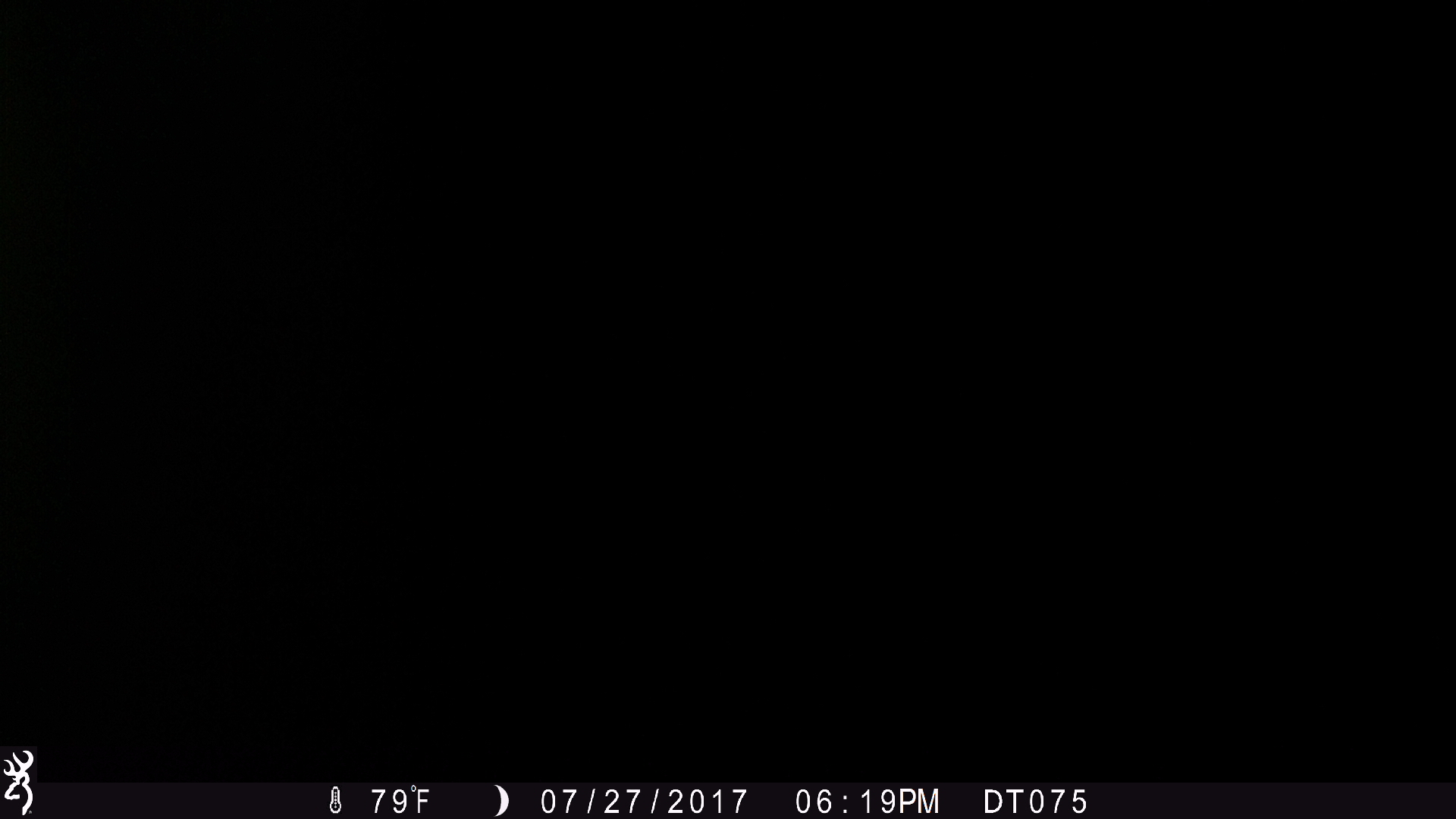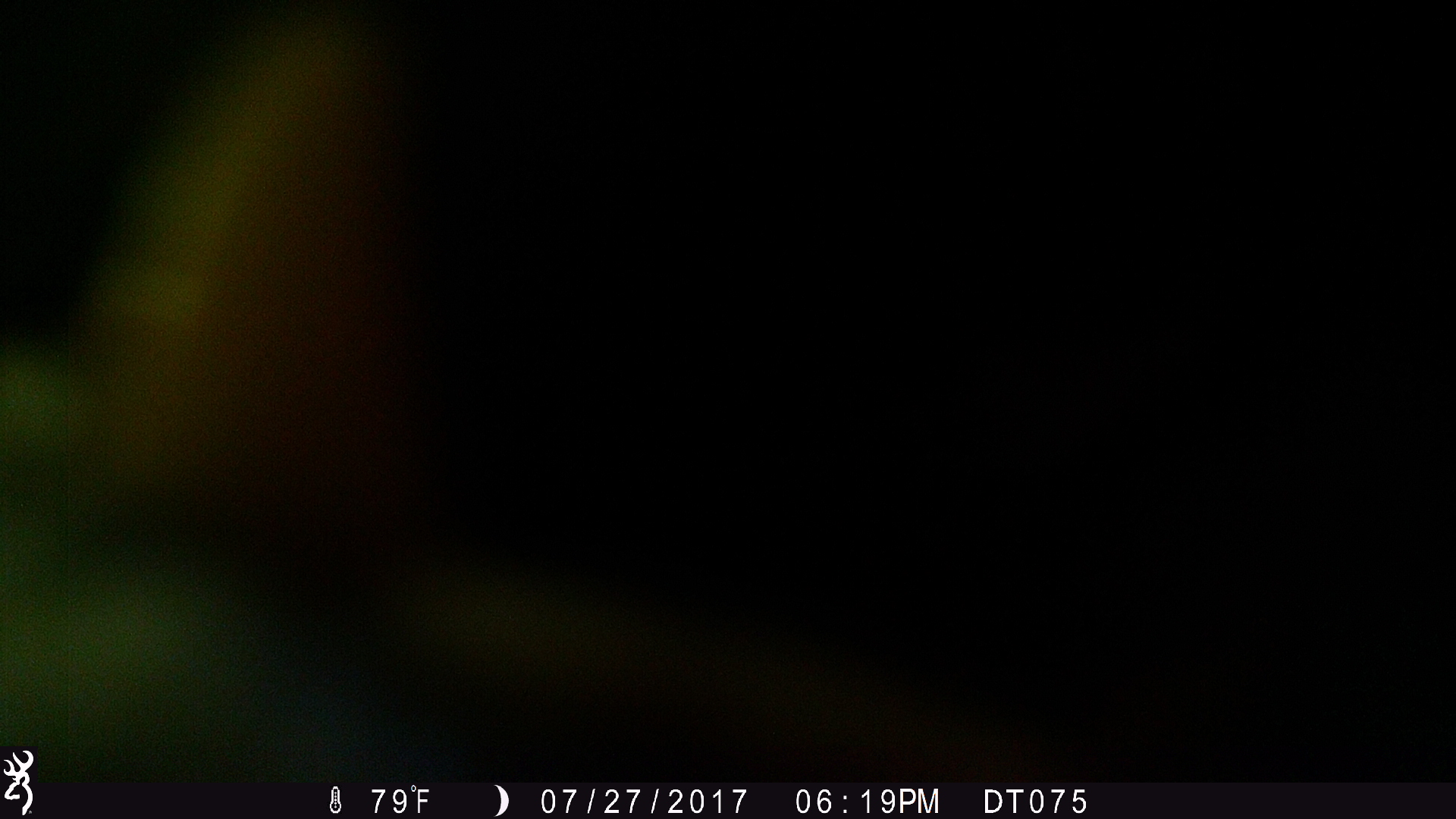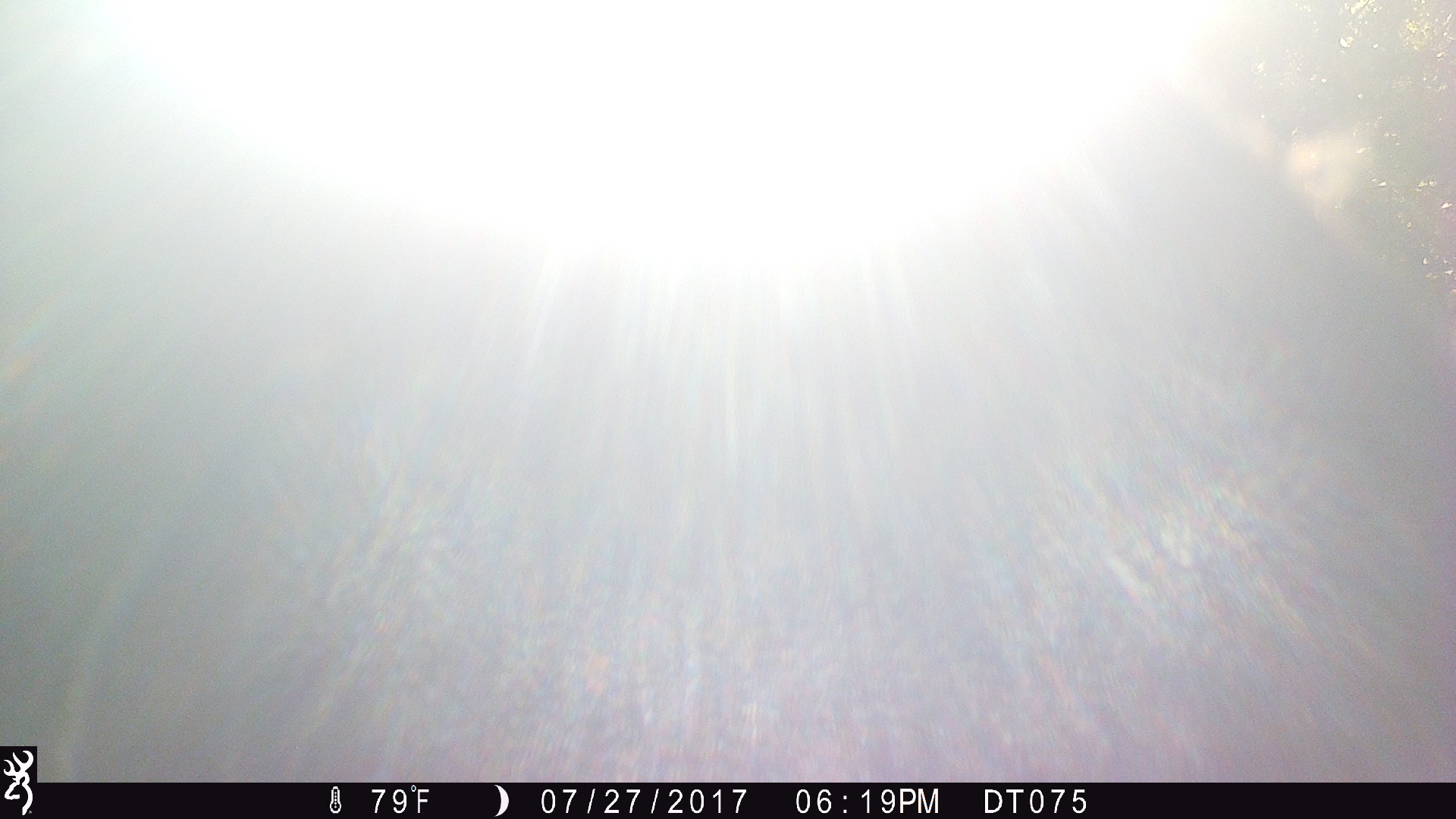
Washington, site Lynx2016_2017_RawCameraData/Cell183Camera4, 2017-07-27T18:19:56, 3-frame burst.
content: unidentified animal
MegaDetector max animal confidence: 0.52